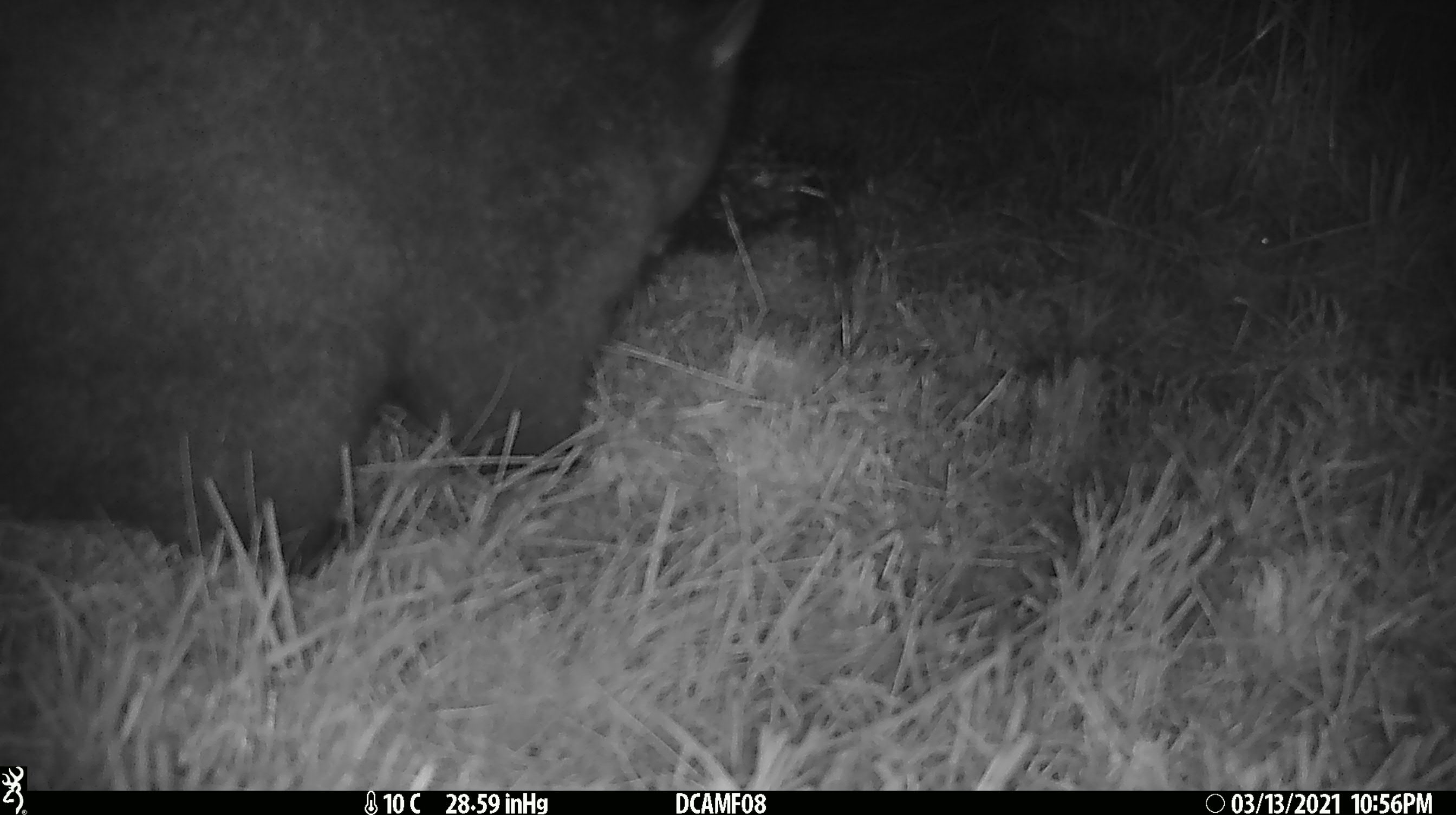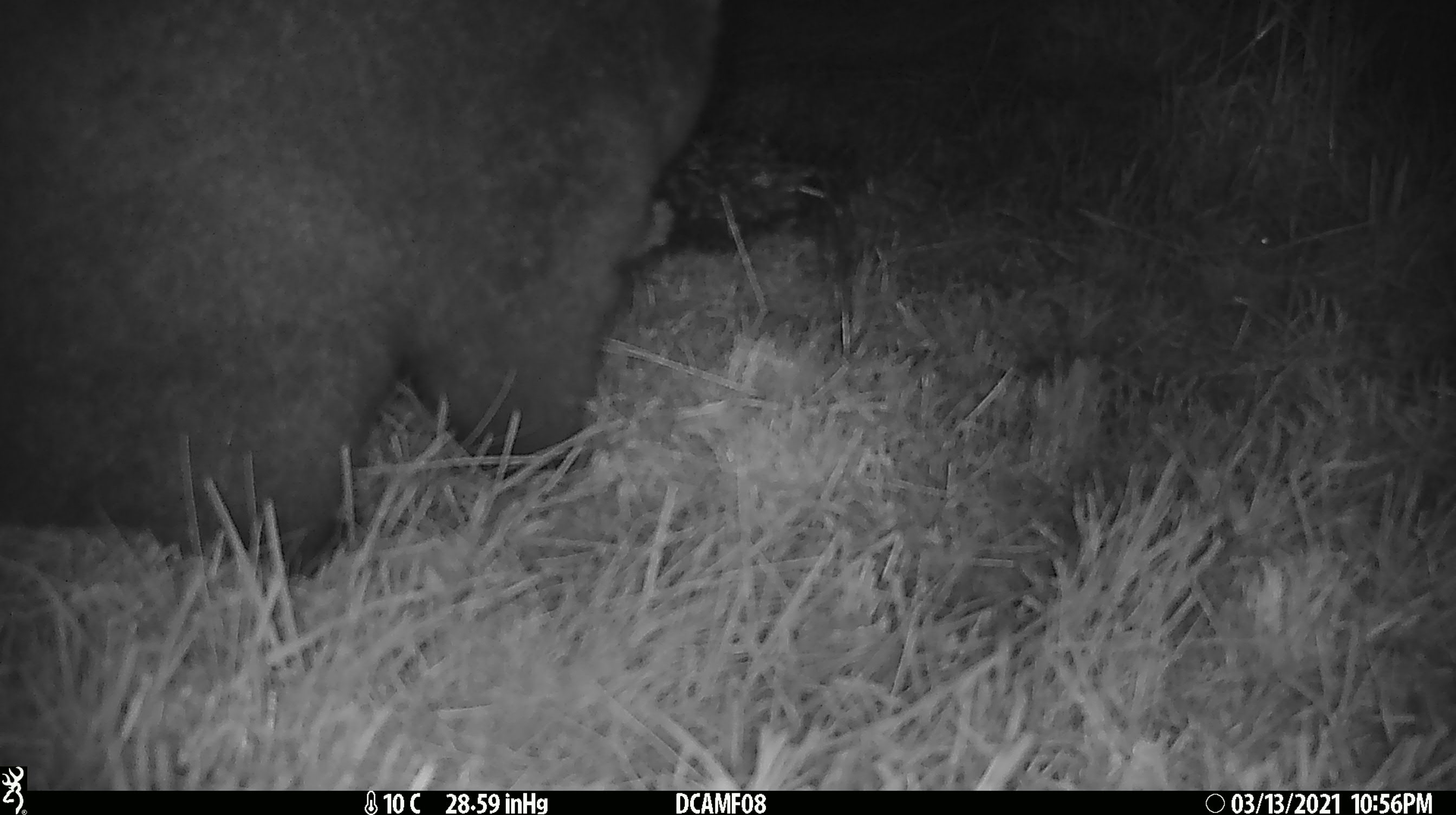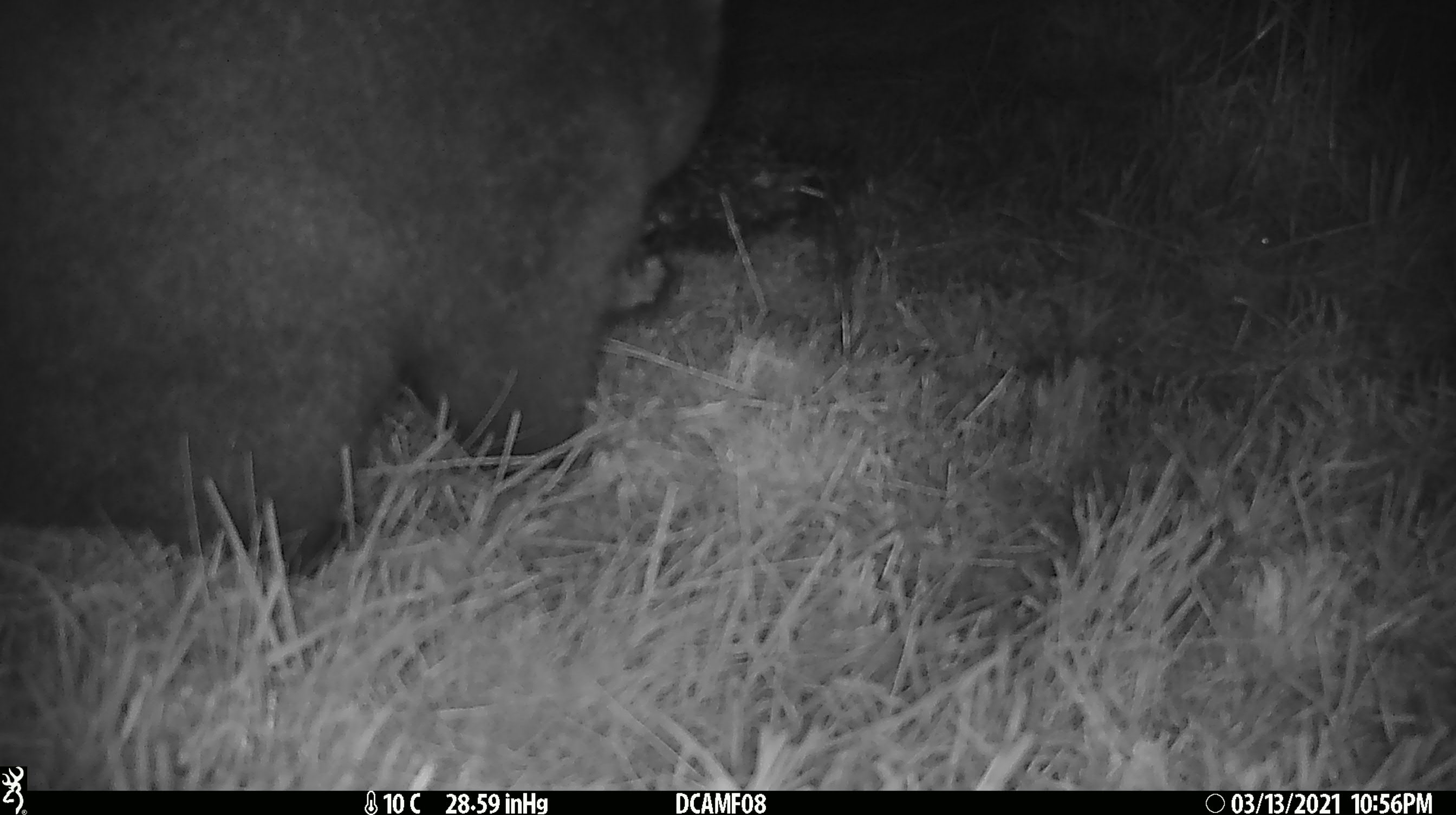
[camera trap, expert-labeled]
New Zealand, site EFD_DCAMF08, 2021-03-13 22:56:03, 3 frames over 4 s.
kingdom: Animalia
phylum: Chordata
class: Mammalia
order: Diprotodontia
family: Phalangeridae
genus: Trichosurus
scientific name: Trichosurus vulpecula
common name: common brushtail possum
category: possum